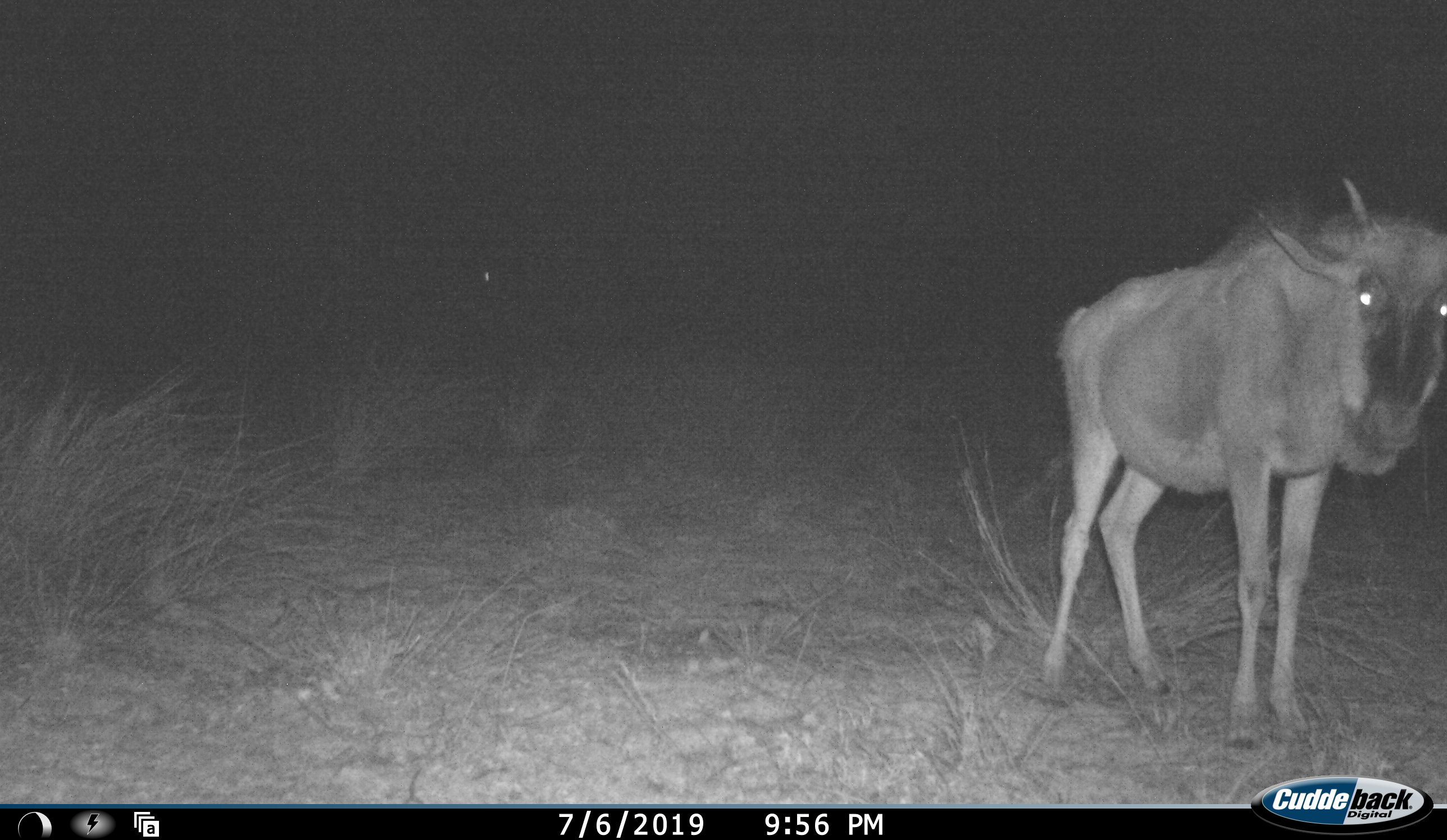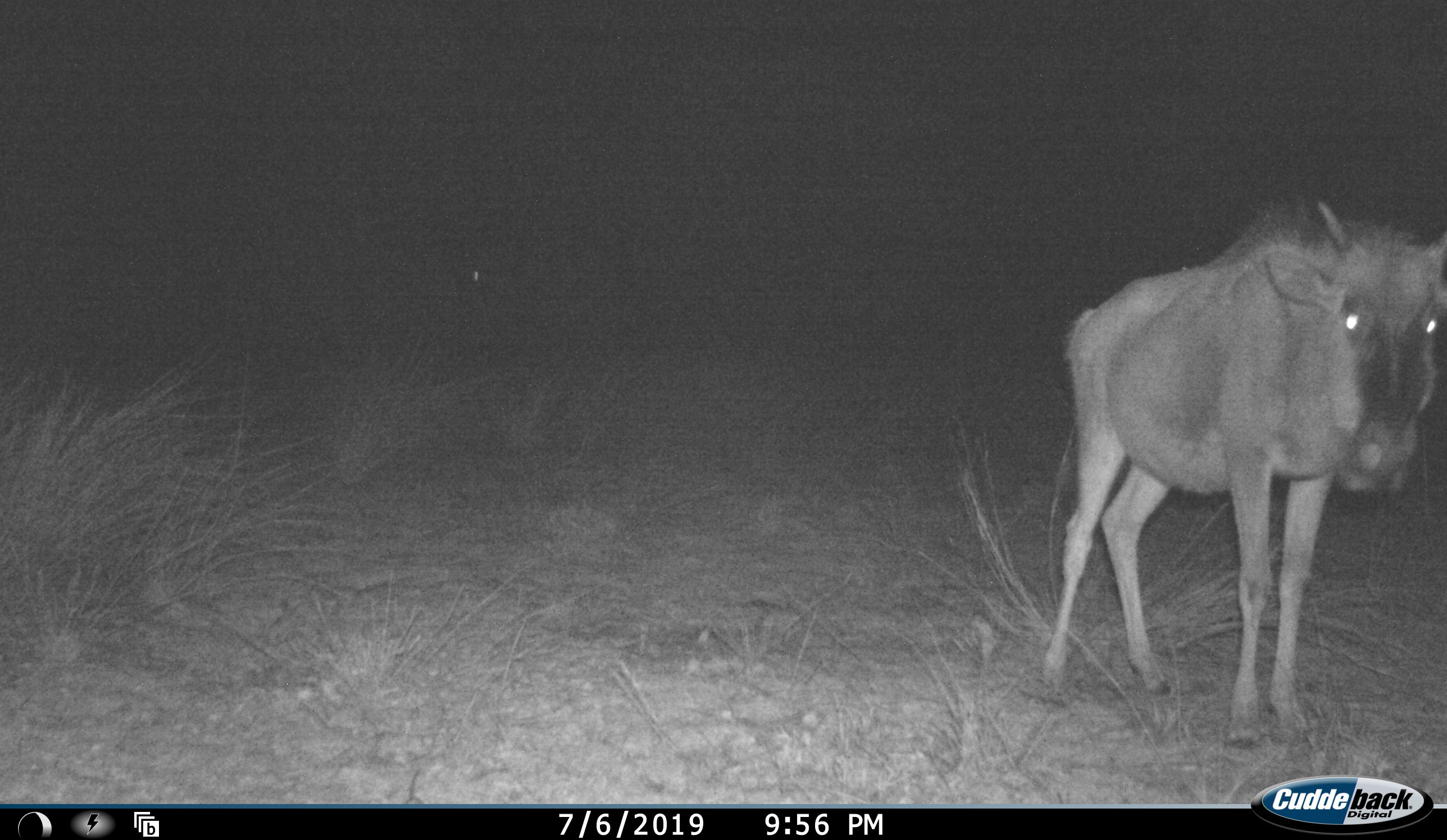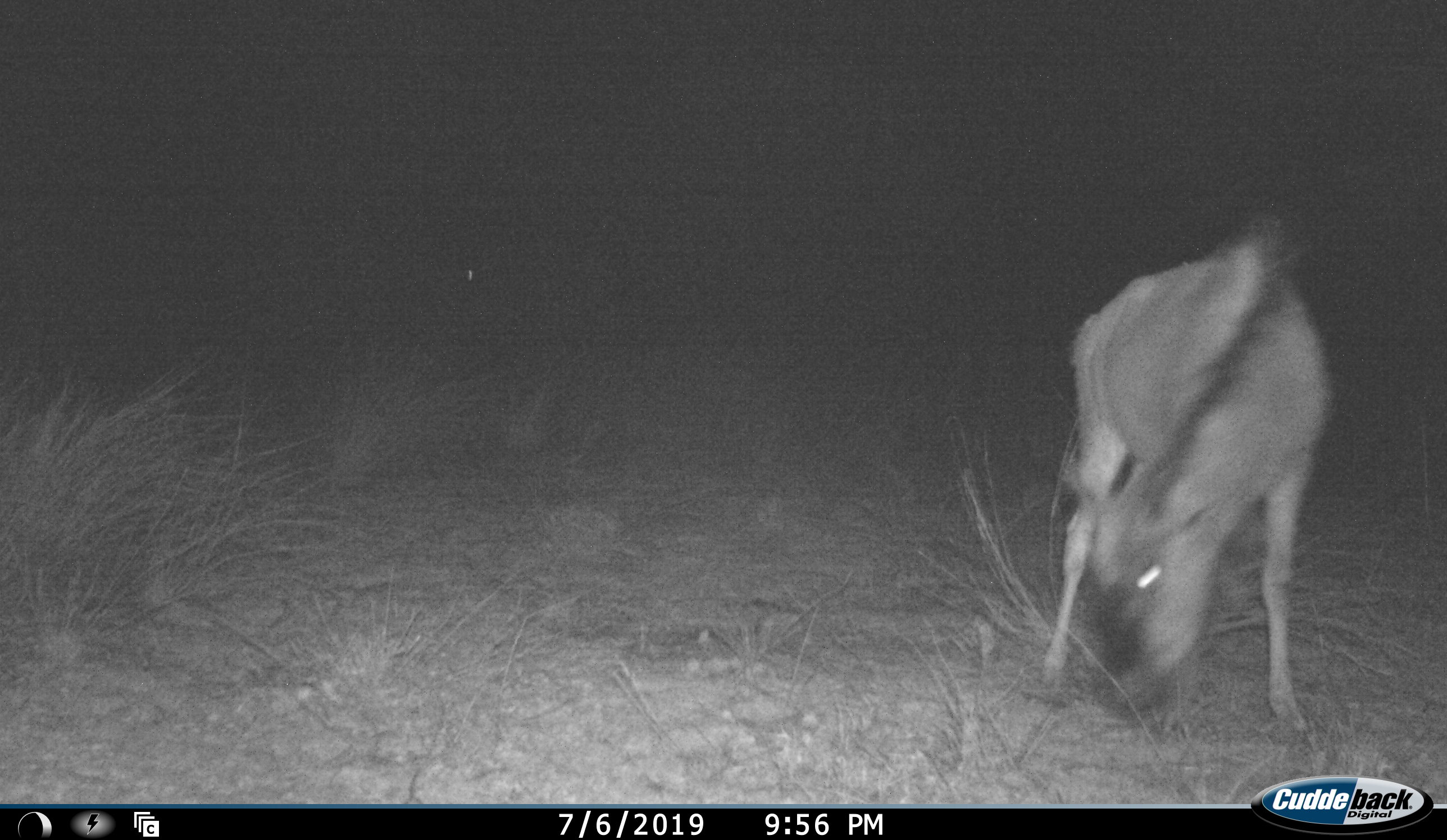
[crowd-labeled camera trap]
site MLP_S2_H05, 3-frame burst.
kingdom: Animalia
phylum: Chordata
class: Mammalia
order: Artiodactyla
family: Bovidae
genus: Connochaetes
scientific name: Connochaetes taurinus taurinus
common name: blue wildebeest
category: wildebeestblue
Wildebeestblue (blue wildebeest) (Connochaetes taurinus taurinus), count 1. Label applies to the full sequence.